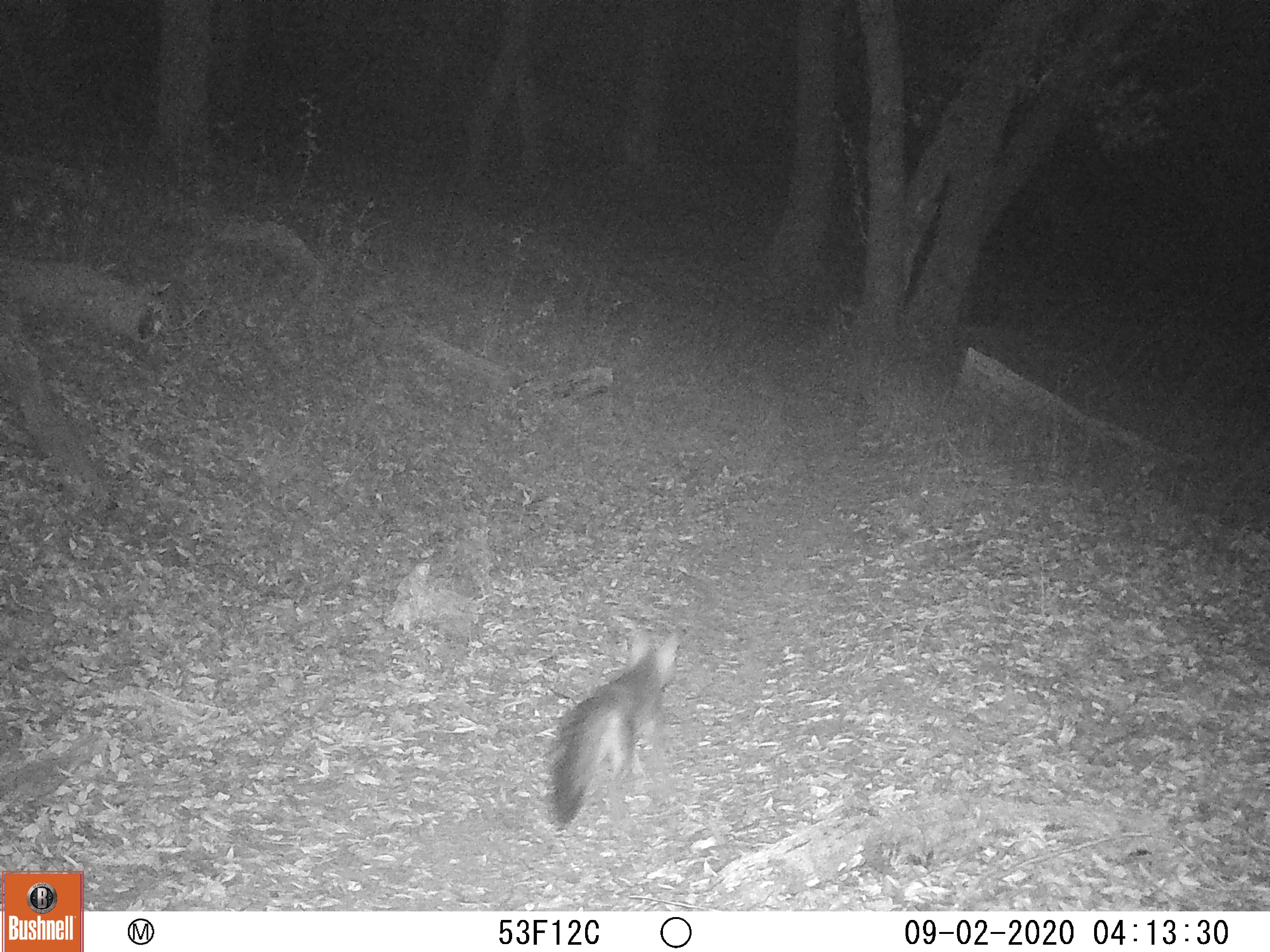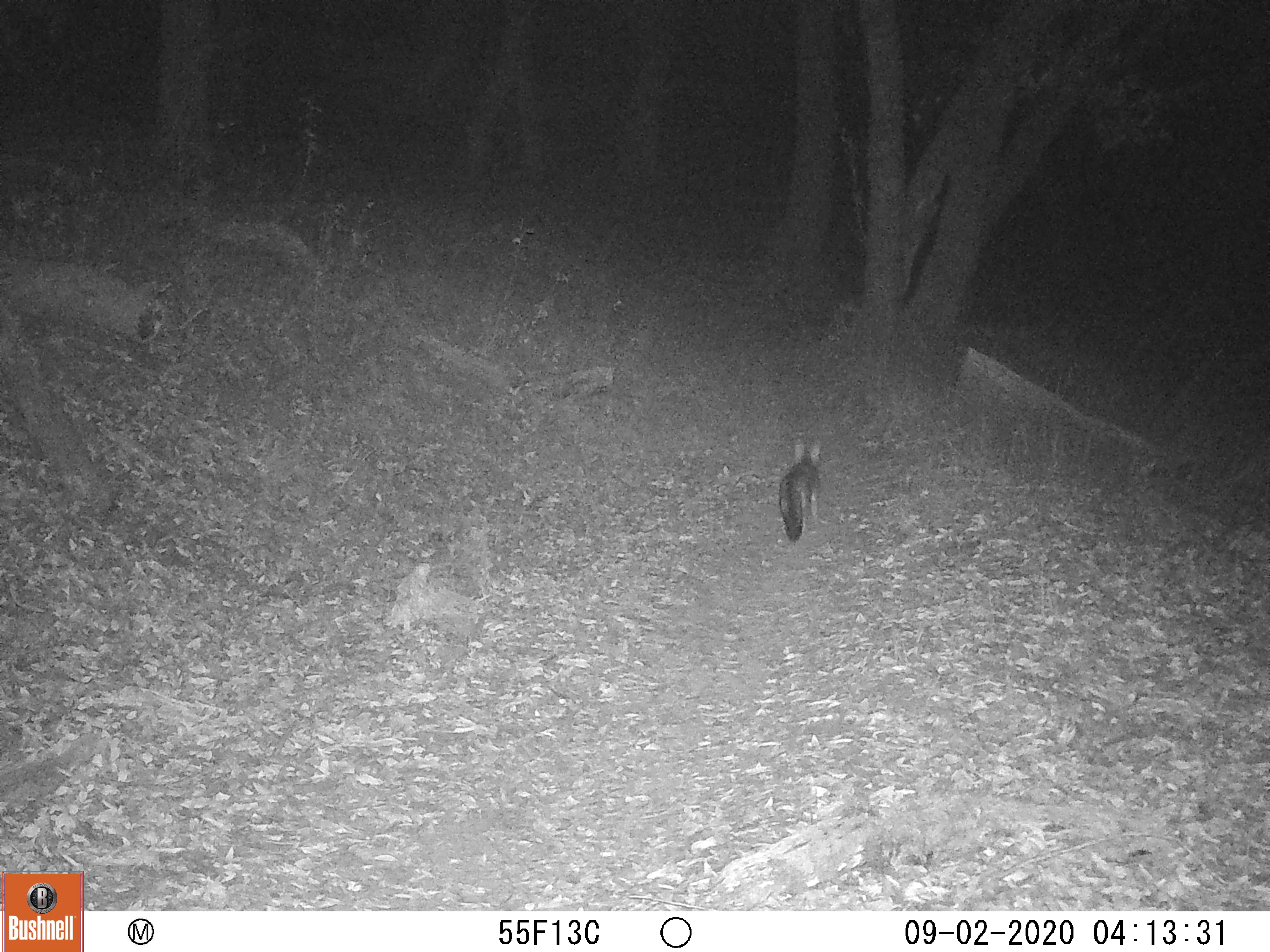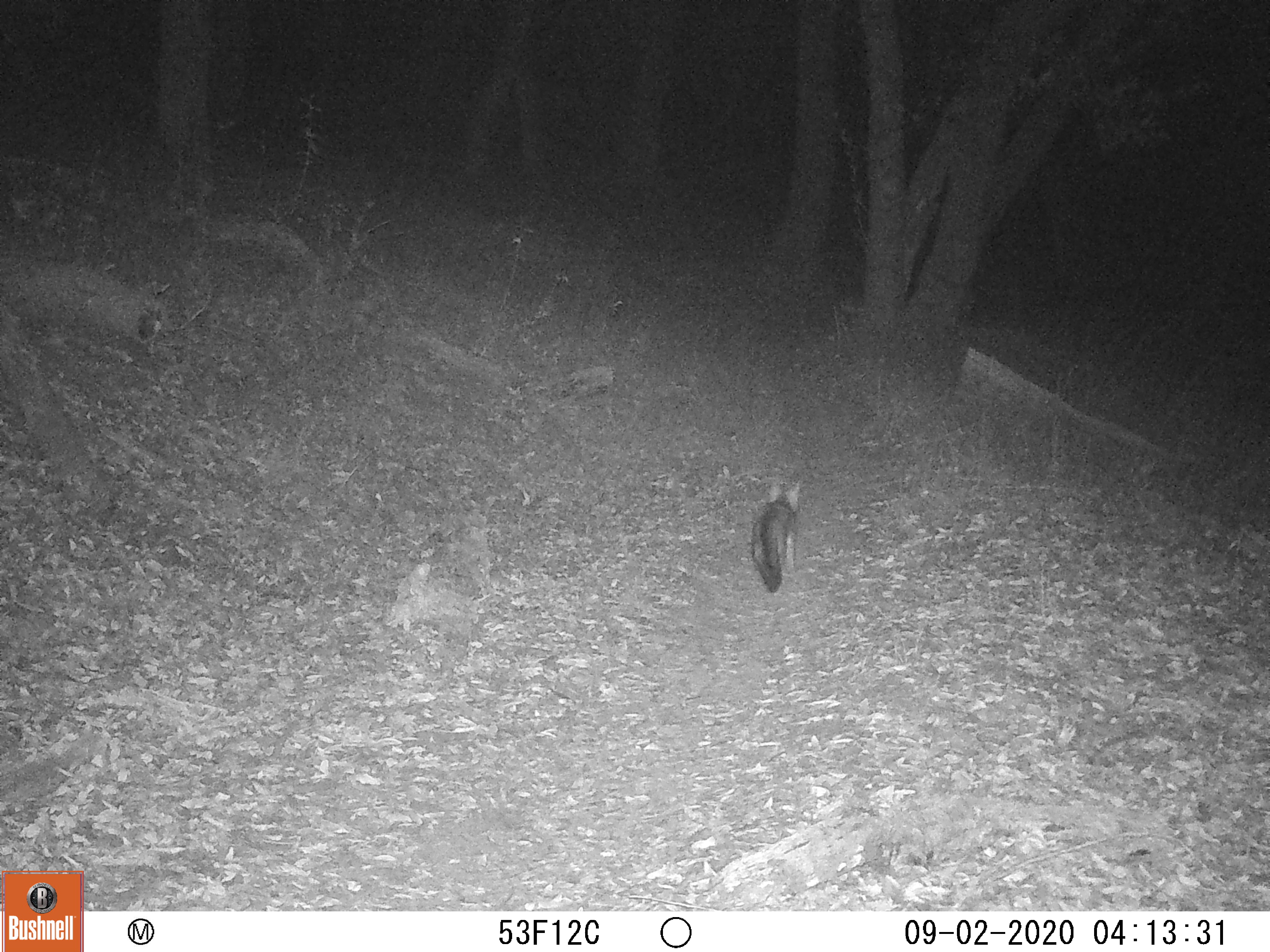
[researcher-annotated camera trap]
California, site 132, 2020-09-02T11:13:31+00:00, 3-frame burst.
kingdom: Animalia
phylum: Chordata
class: Mammalia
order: Carnivora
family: Canidae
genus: Urocyon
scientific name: Urocyon cinereoargenteus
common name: gray fox